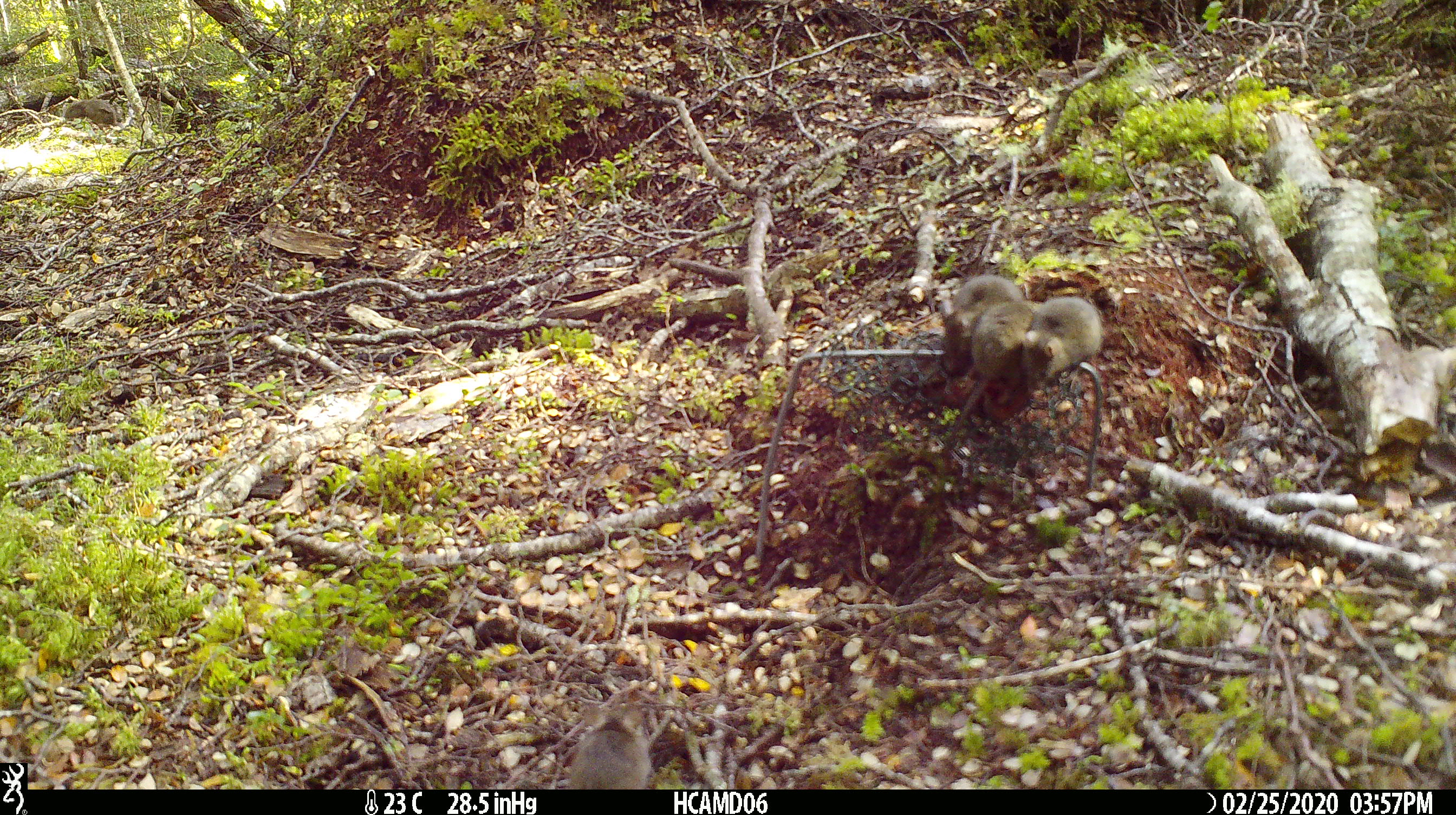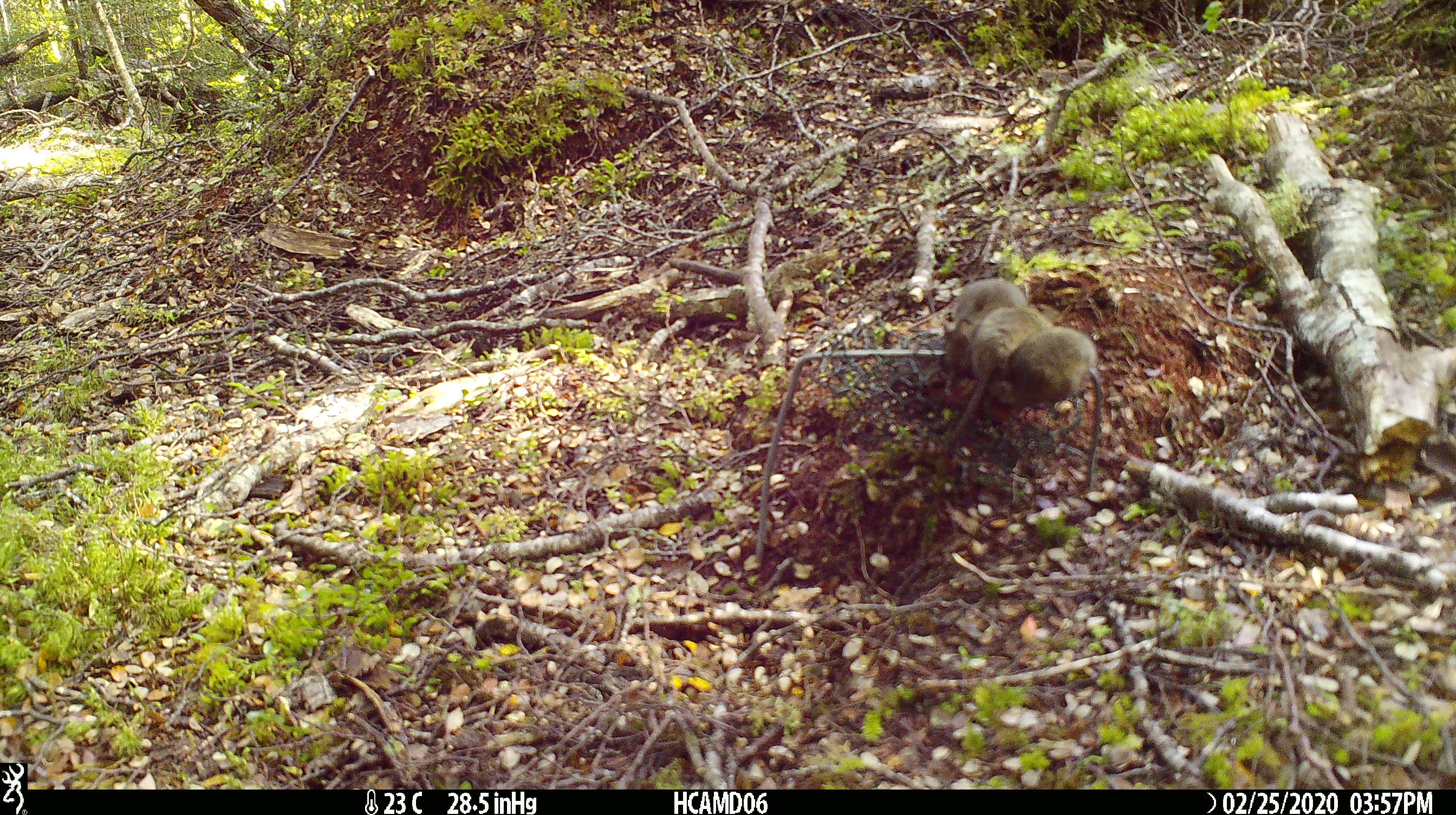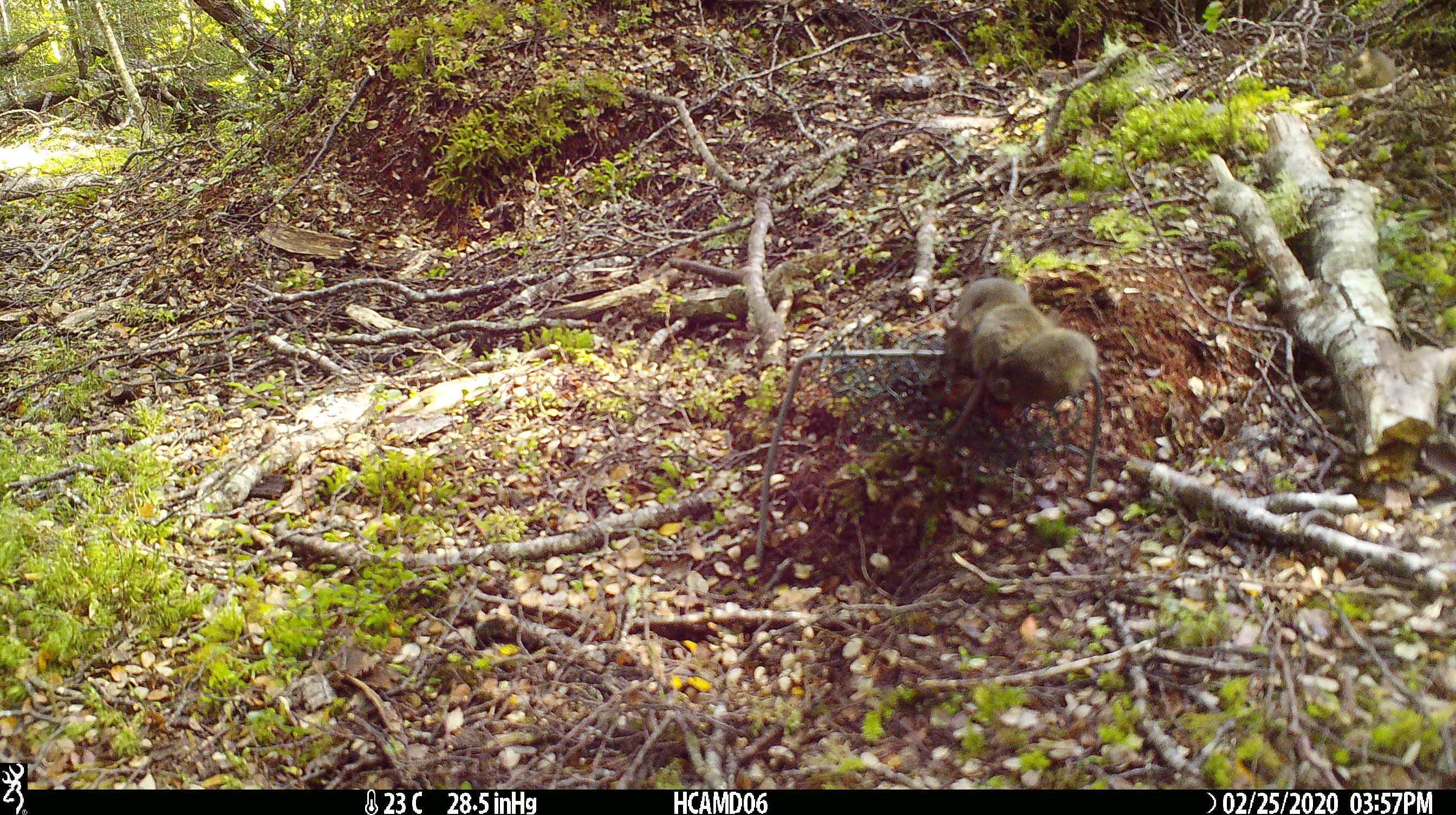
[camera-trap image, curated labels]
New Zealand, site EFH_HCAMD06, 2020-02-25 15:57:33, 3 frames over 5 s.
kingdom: Animalia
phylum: Chordata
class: Mammalia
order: Rodentia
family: Muridae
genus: Mus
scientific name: Mus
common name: mouse